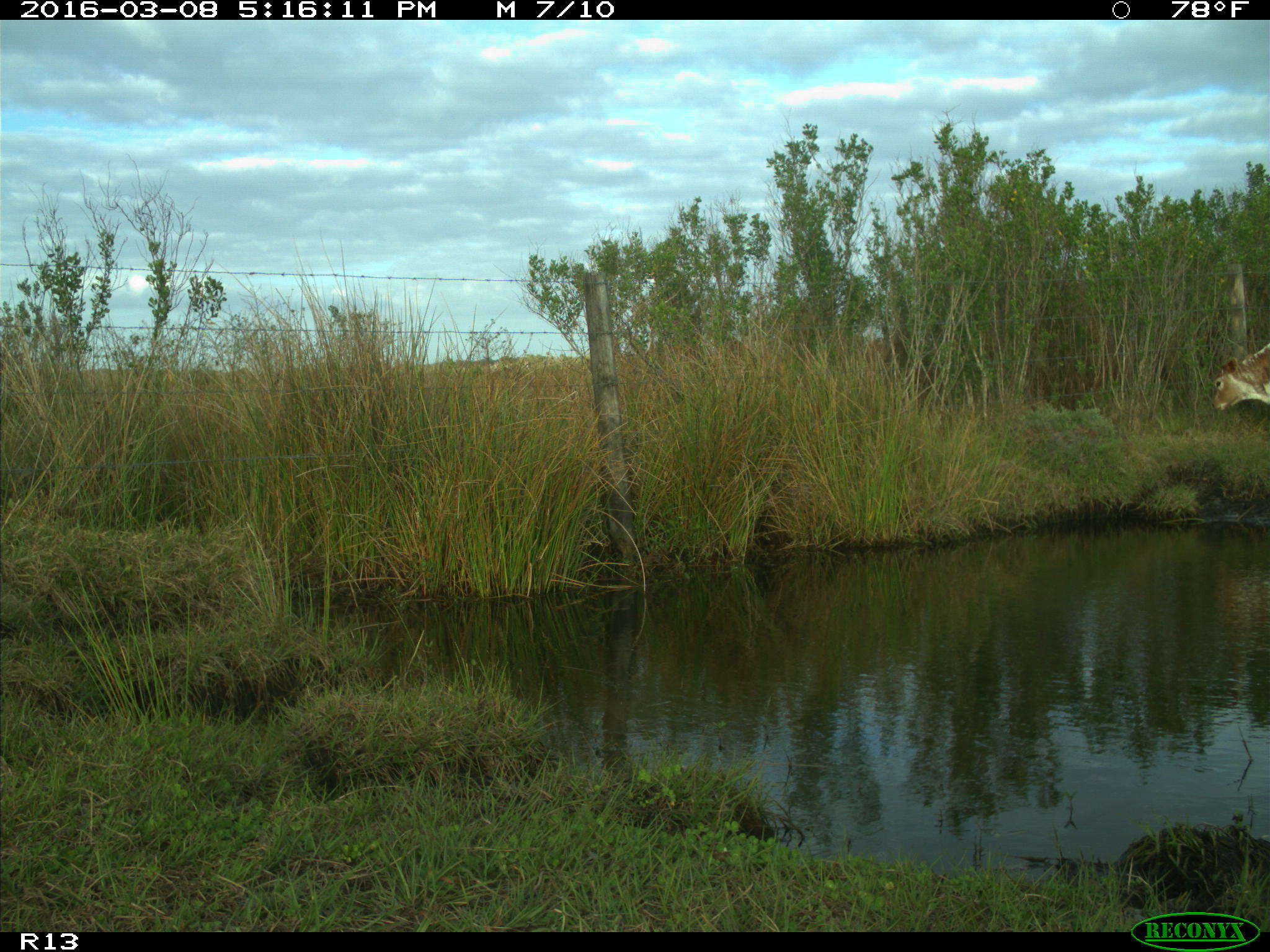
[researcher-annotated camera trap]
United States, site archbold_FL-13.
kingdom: Animalia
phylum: Chordata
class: Mammalia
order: Artiodactyla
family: Bovidae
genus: Bos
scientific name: Bos taurus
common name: domestic cow